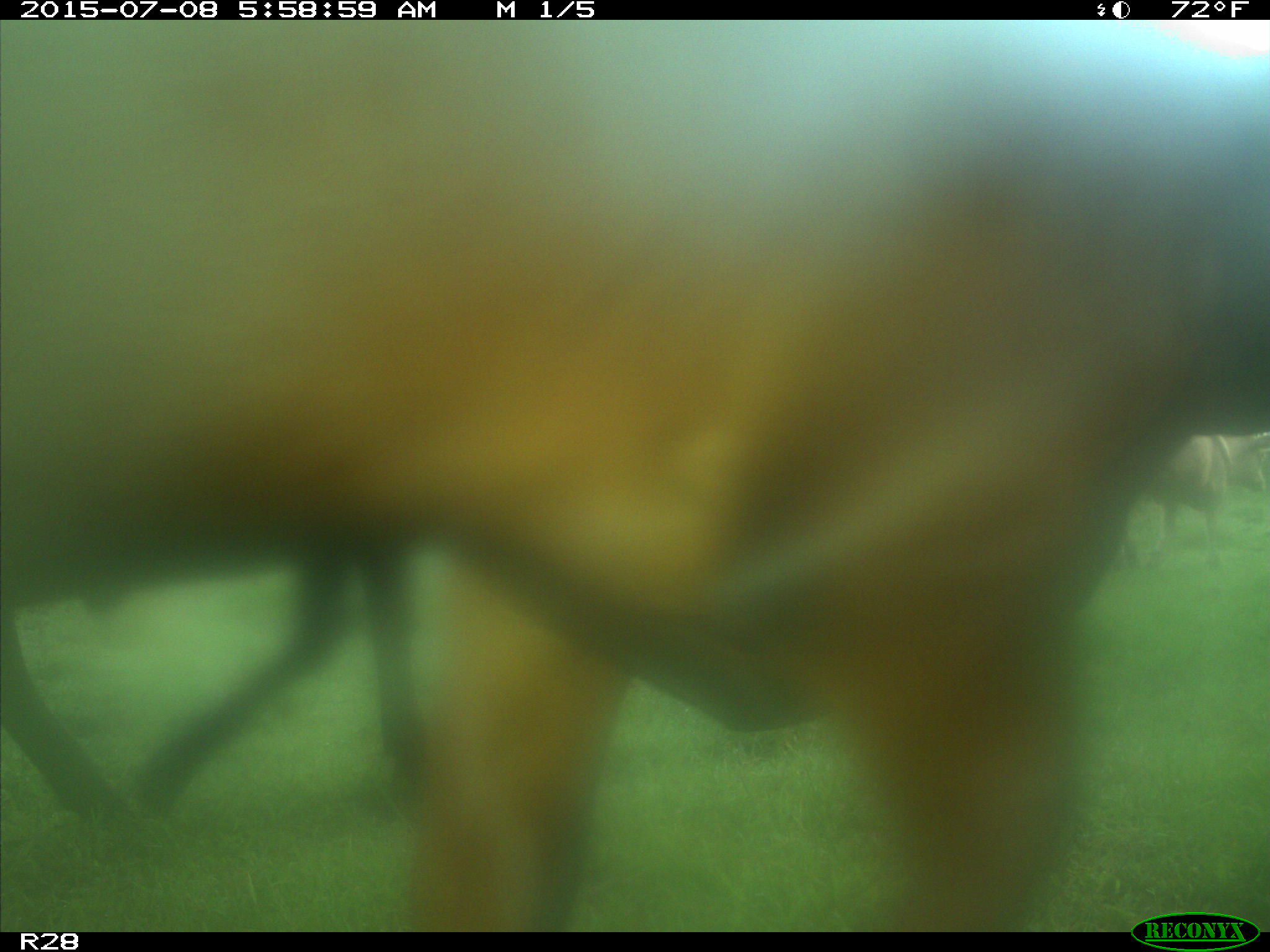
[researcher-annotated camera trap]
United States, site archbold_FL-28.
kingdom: Animalia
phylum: Chordata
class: Mammalia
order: Artiodactyla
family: Bovidae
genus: Bos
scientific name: Bos taurus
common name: domestic cow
Bos taurus (domestic cow).